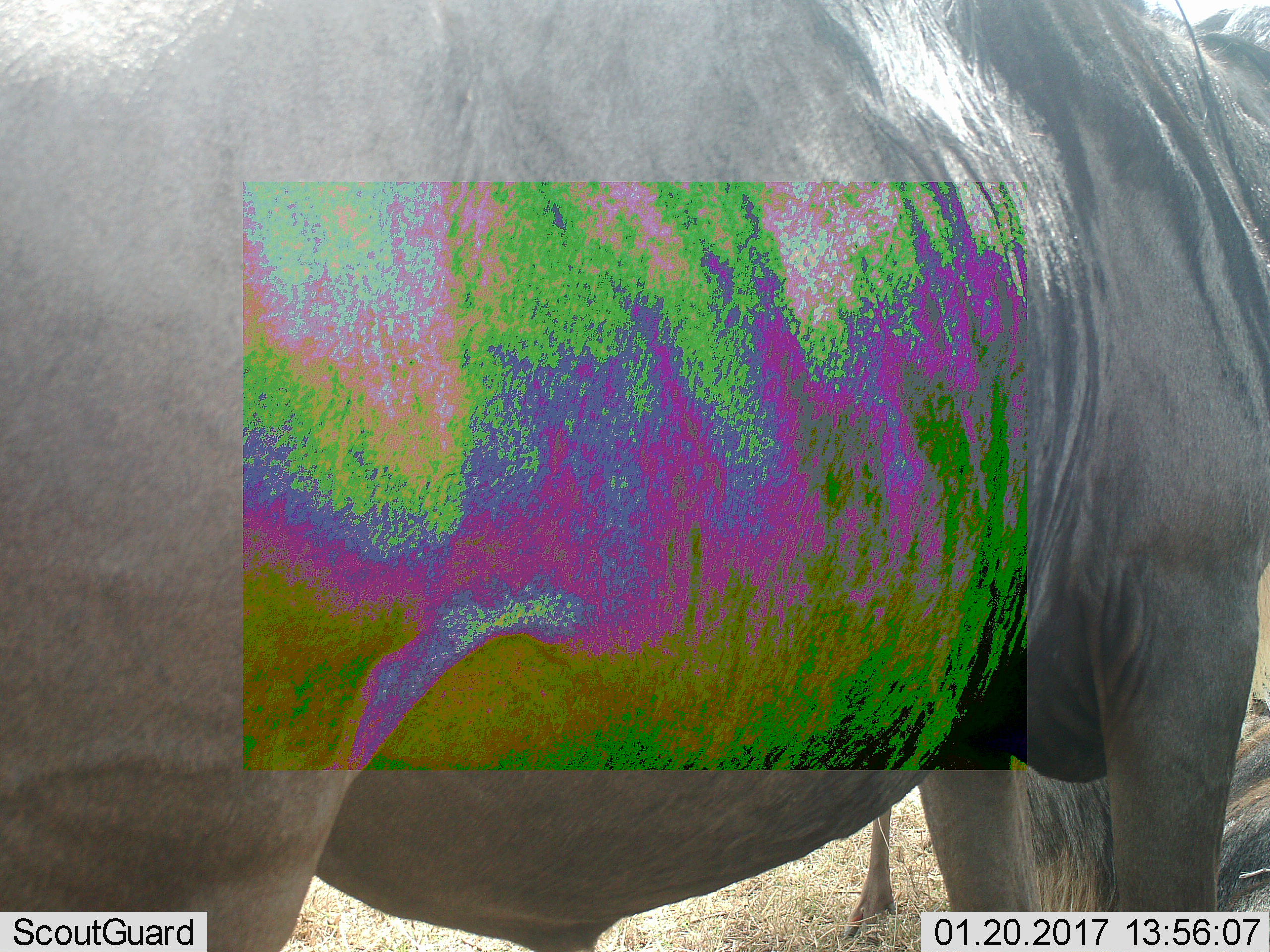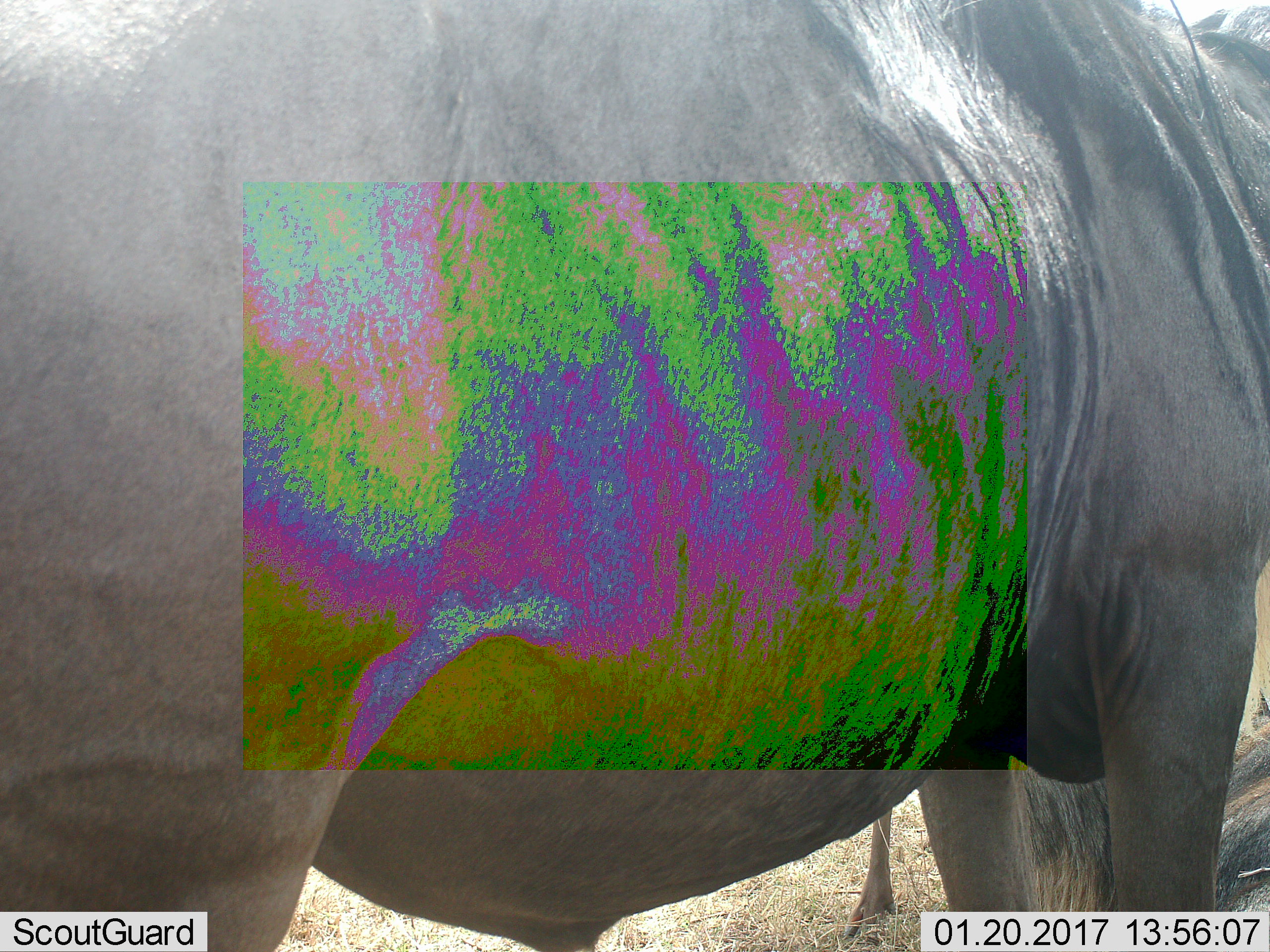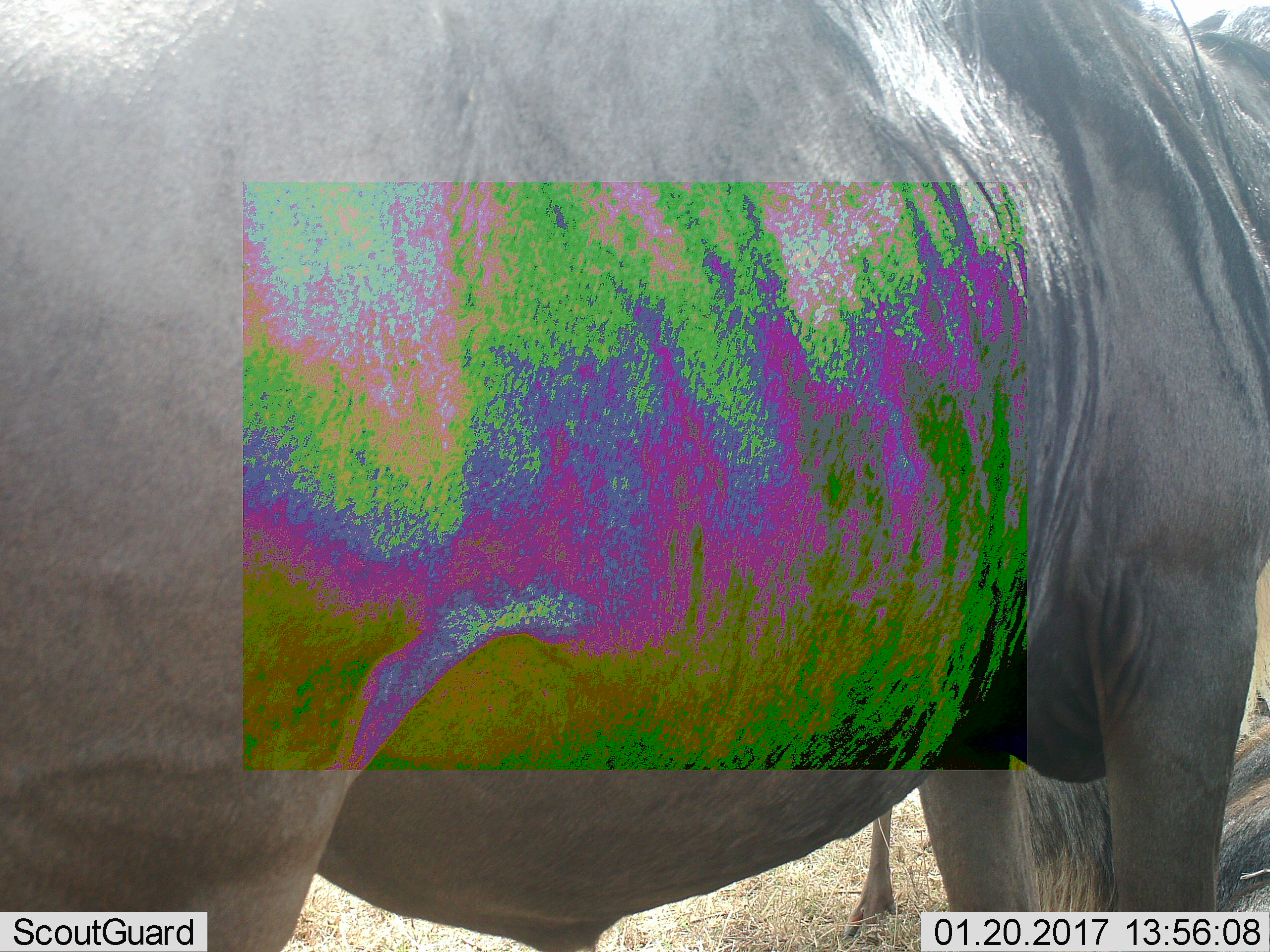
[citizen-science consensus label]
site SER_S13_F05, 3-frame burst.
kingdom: Animalia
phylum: Chordata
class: Mammalia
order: Artiodactyla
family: Bovidae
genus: Connochaetes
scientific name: Connochaetes taurinus taurinus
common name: blue wildebeest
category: wildebeestblue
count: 1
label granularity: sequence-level